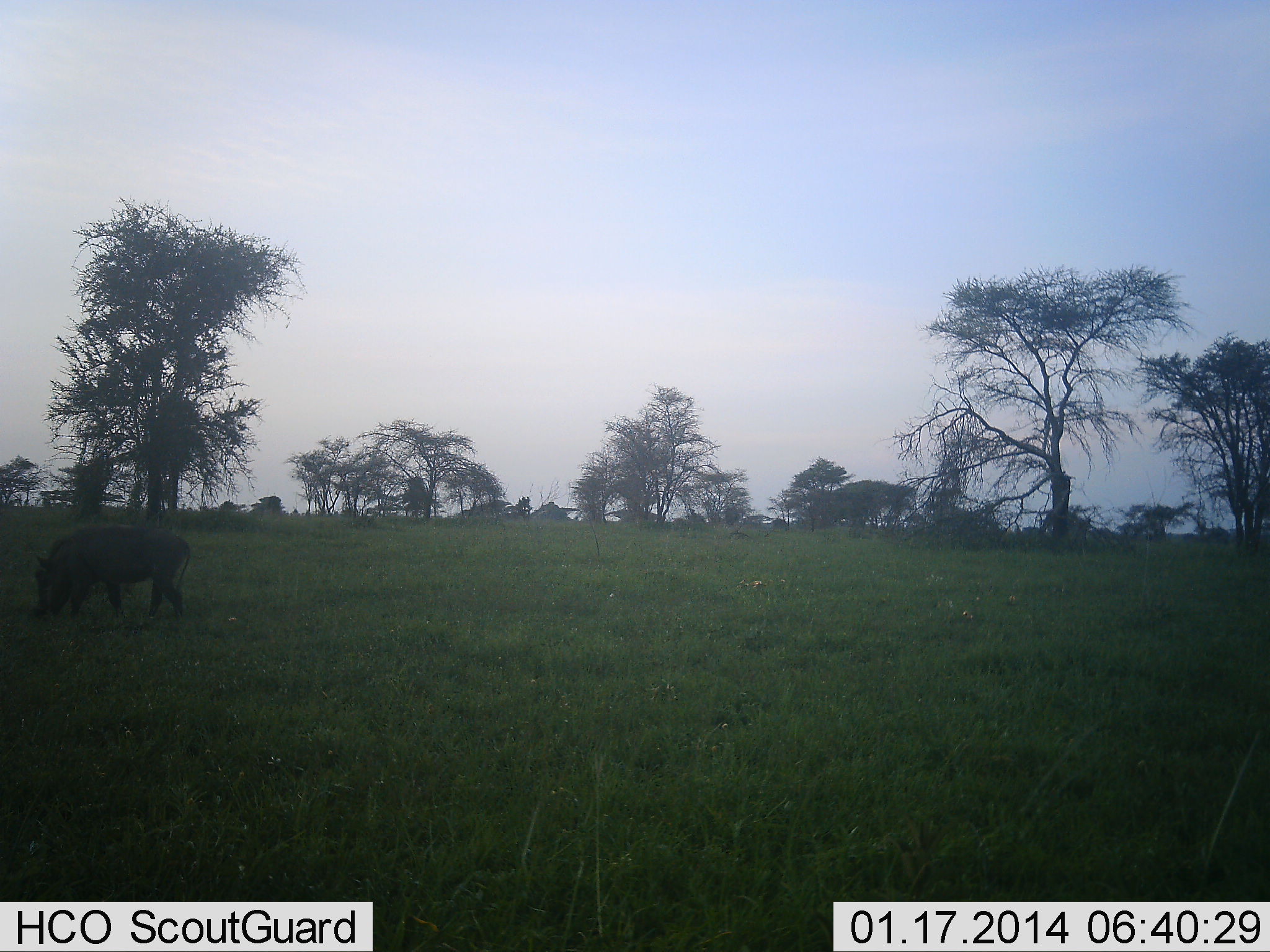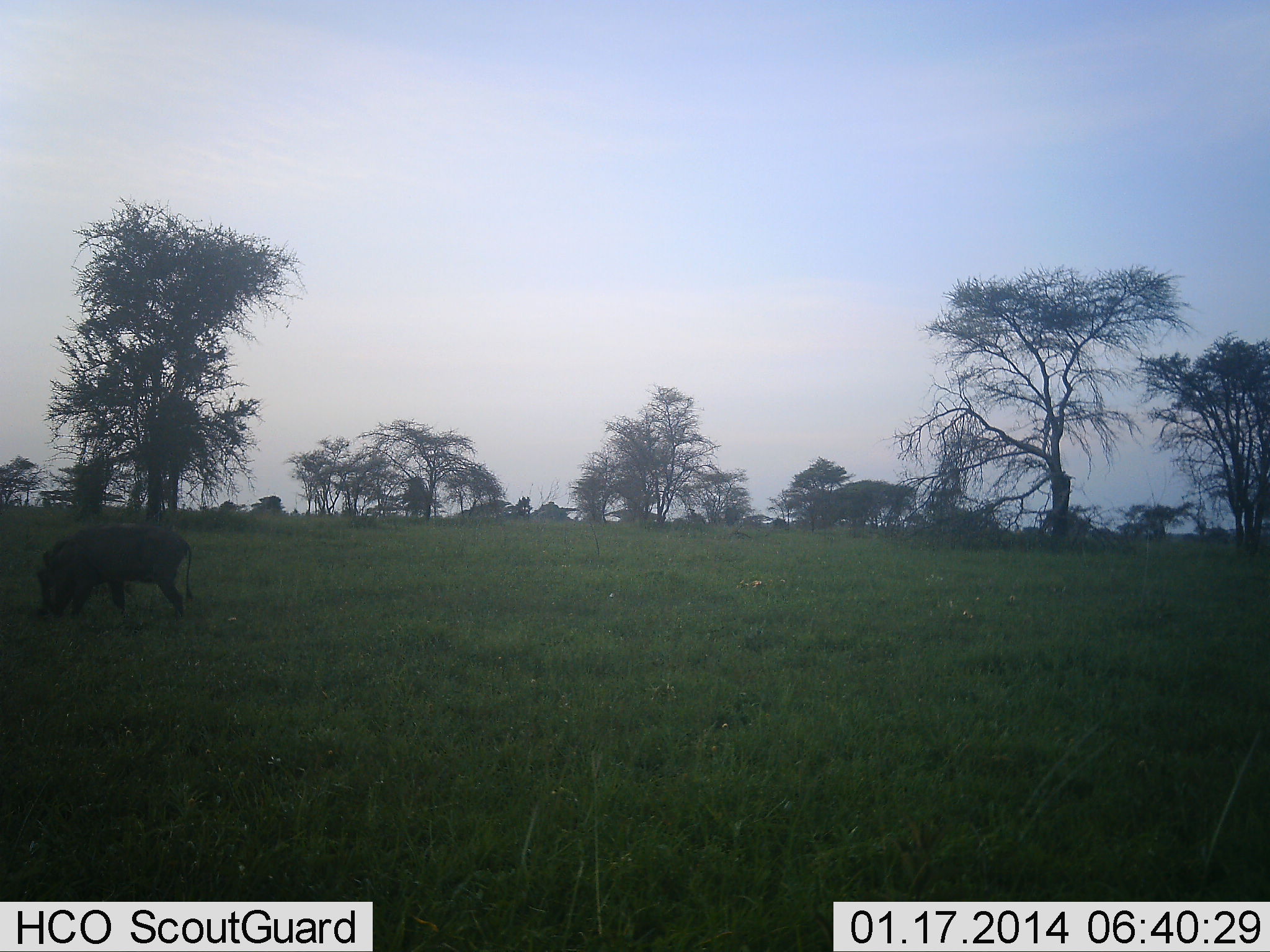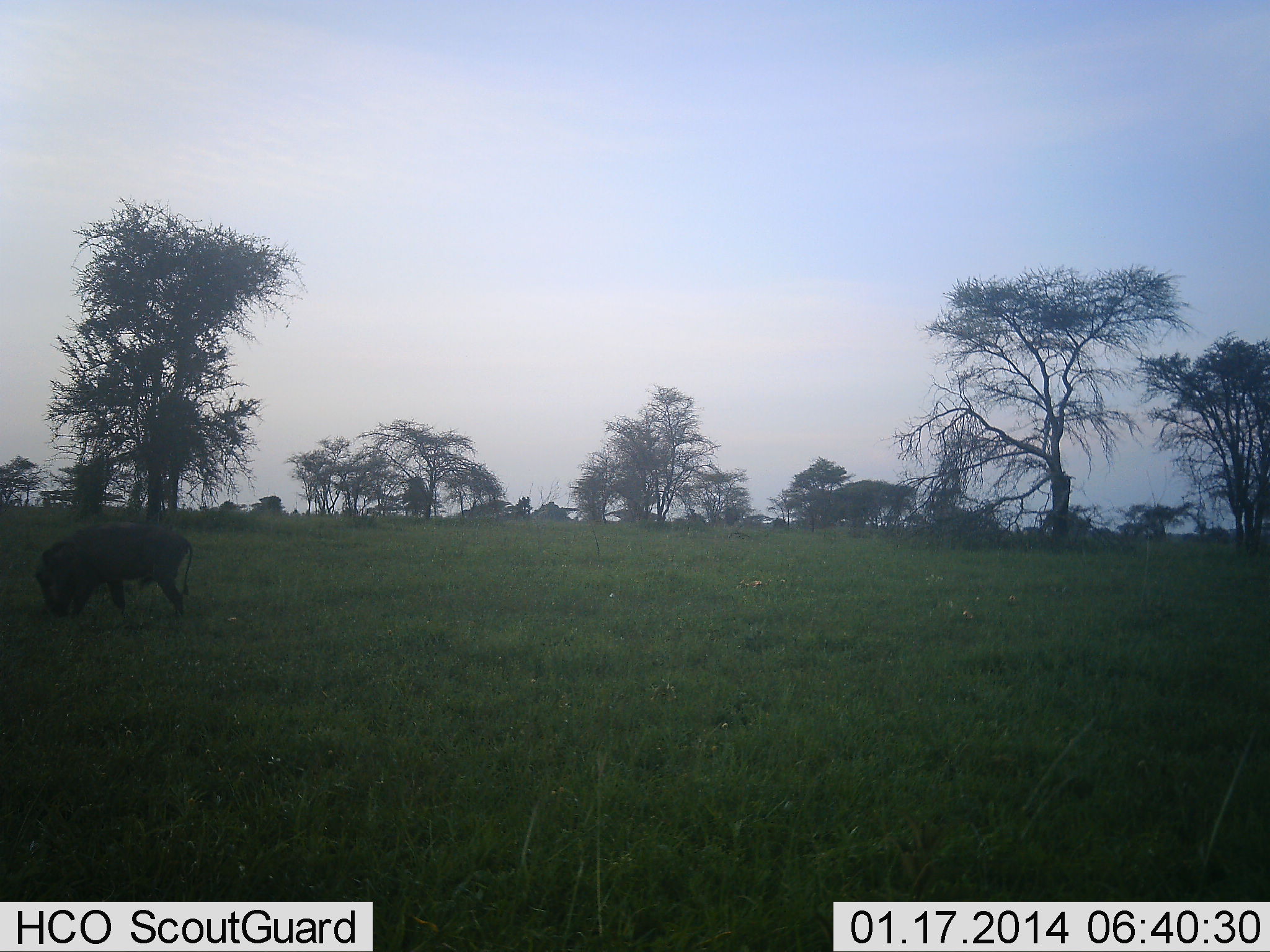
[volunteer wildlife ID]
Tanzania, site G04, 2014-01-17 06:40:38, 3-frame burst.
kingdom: Animalia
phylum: Chordata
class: Mammalia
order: Artiodactyla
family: Suidae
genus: Phacochoerus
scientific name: Phacochoerus africanus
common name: warthog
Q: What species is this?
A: Warthog (Phacochoerus africanus).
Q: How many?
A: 1.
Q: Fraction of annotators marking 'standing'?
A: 10%.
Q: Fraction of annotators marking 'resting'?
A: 0%.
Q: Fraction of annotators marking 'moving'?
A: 0%.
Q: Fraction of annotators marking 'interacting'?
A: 0%.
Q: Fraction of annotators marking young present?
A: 0%.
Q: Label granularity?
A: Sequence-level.